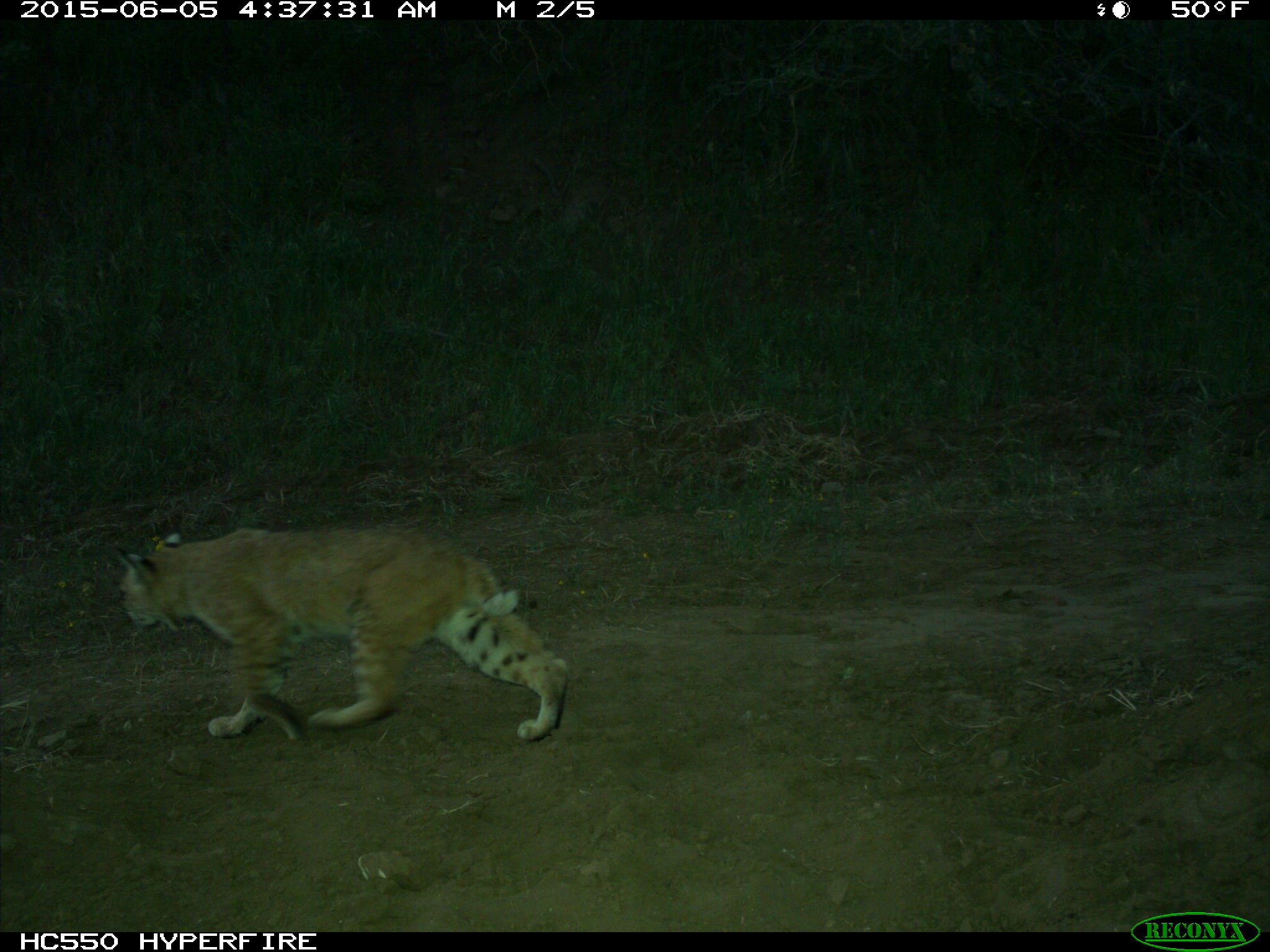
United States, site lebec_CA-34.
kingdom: Animalia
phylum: Chordata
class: Mammalia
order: Carnivora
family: Felidae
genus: Lynx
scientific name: Lynx rufus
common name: bobcat